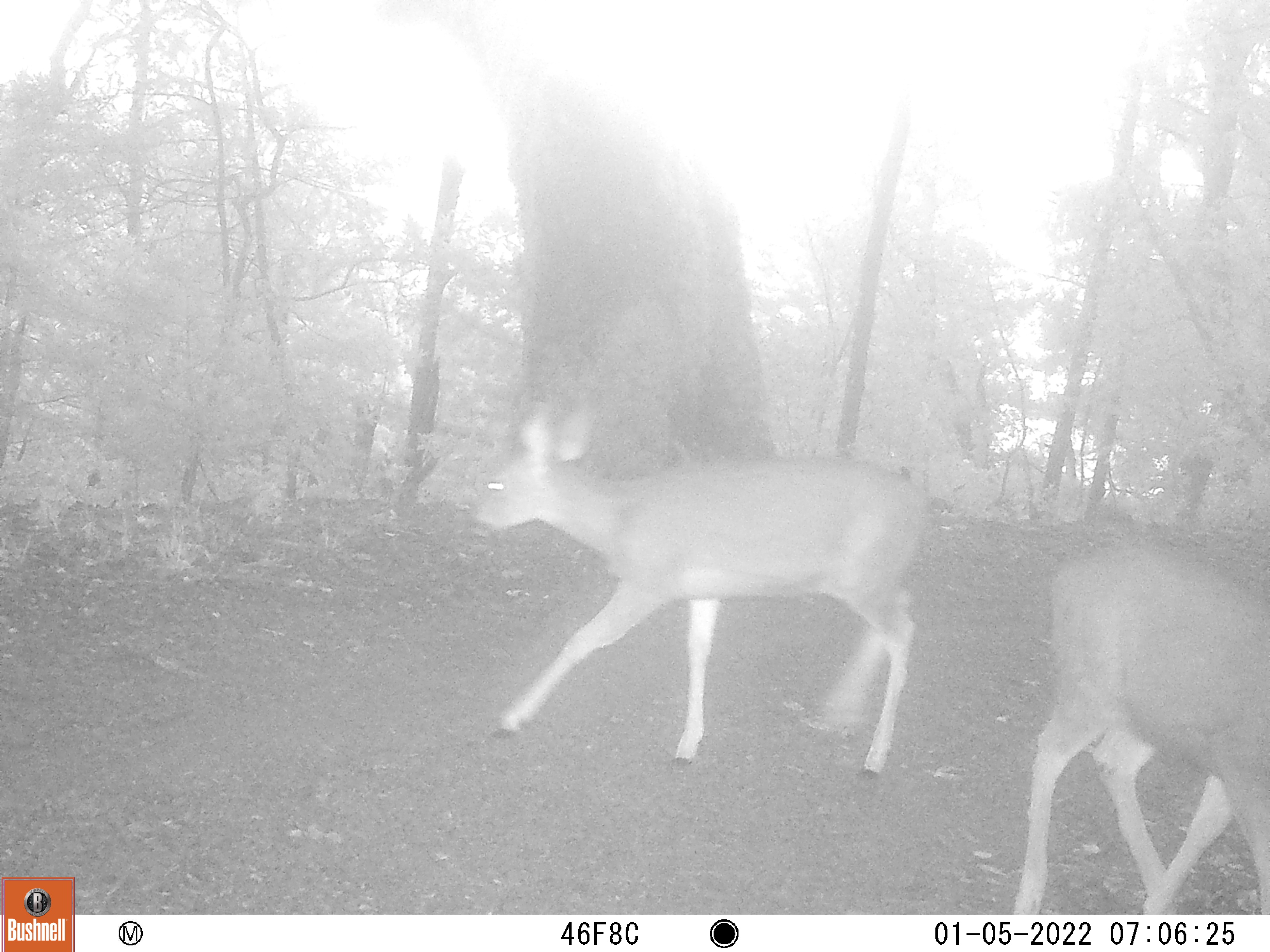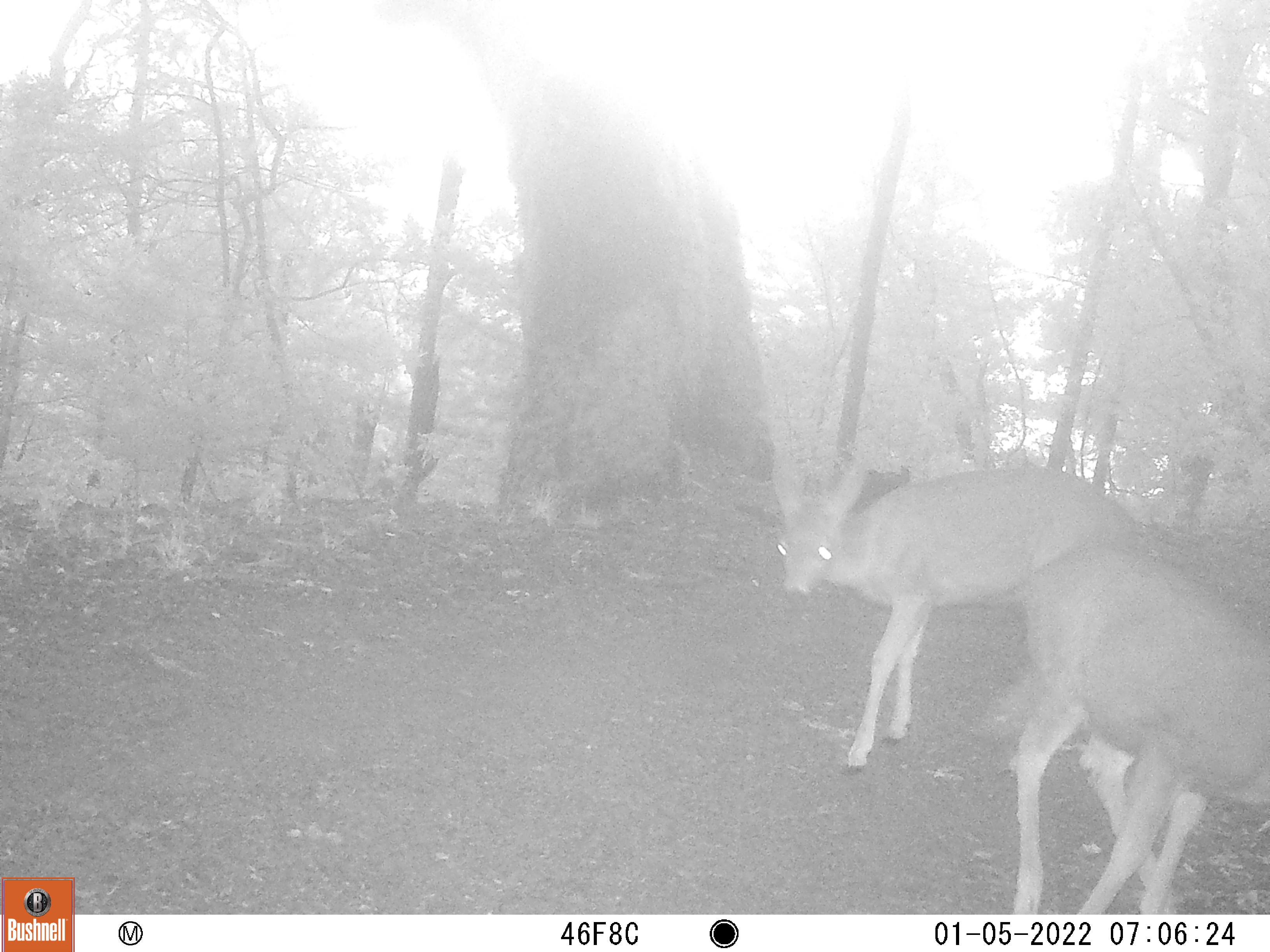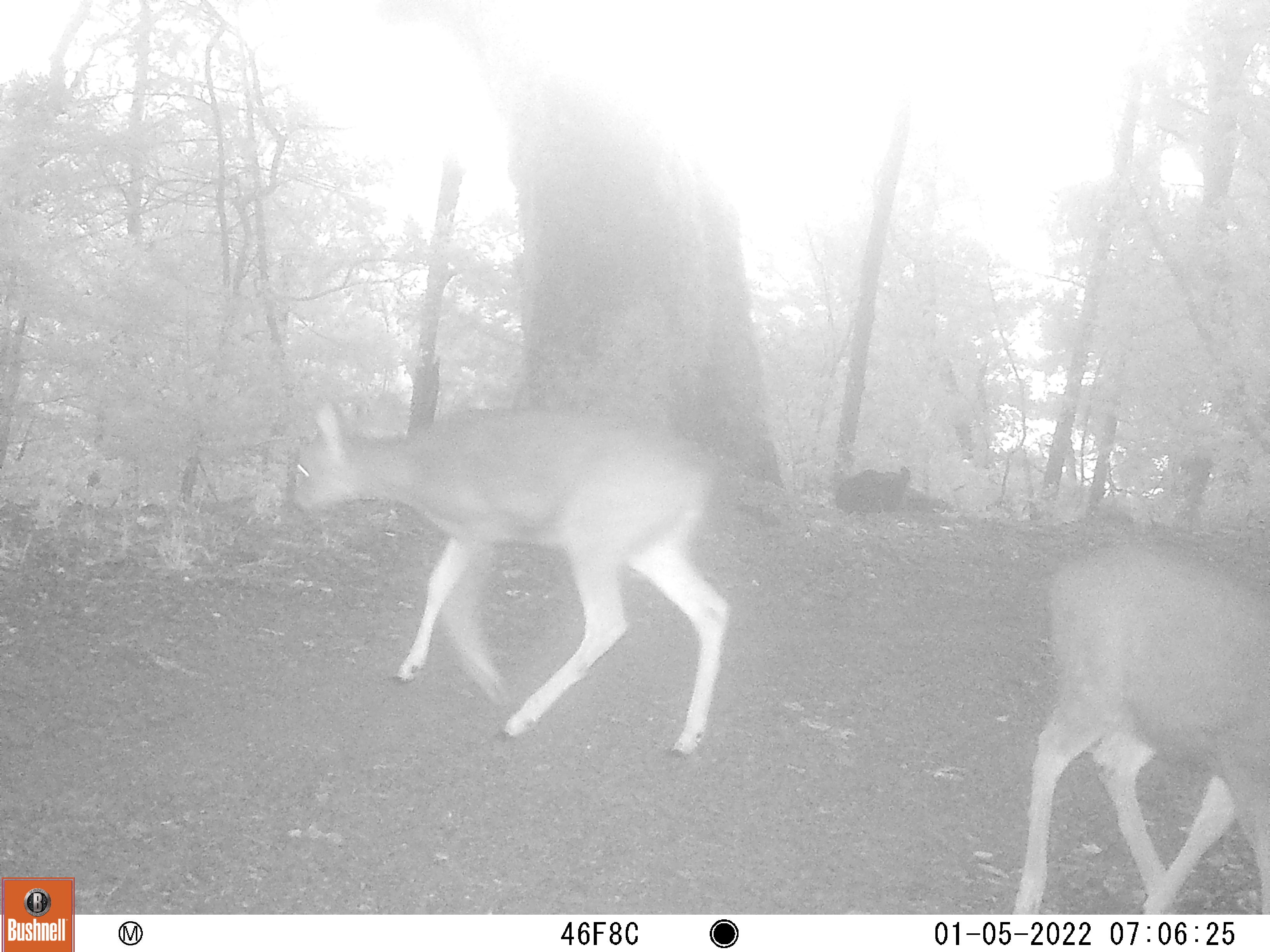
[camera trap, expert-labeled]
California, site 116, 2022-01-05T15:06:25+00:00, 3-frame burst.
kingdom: Animalia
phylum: Chordata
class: Mammalia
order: Artiodactyla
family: Cervidae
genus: Odocoileus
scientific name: Odocoileus hemionus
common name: mule deer